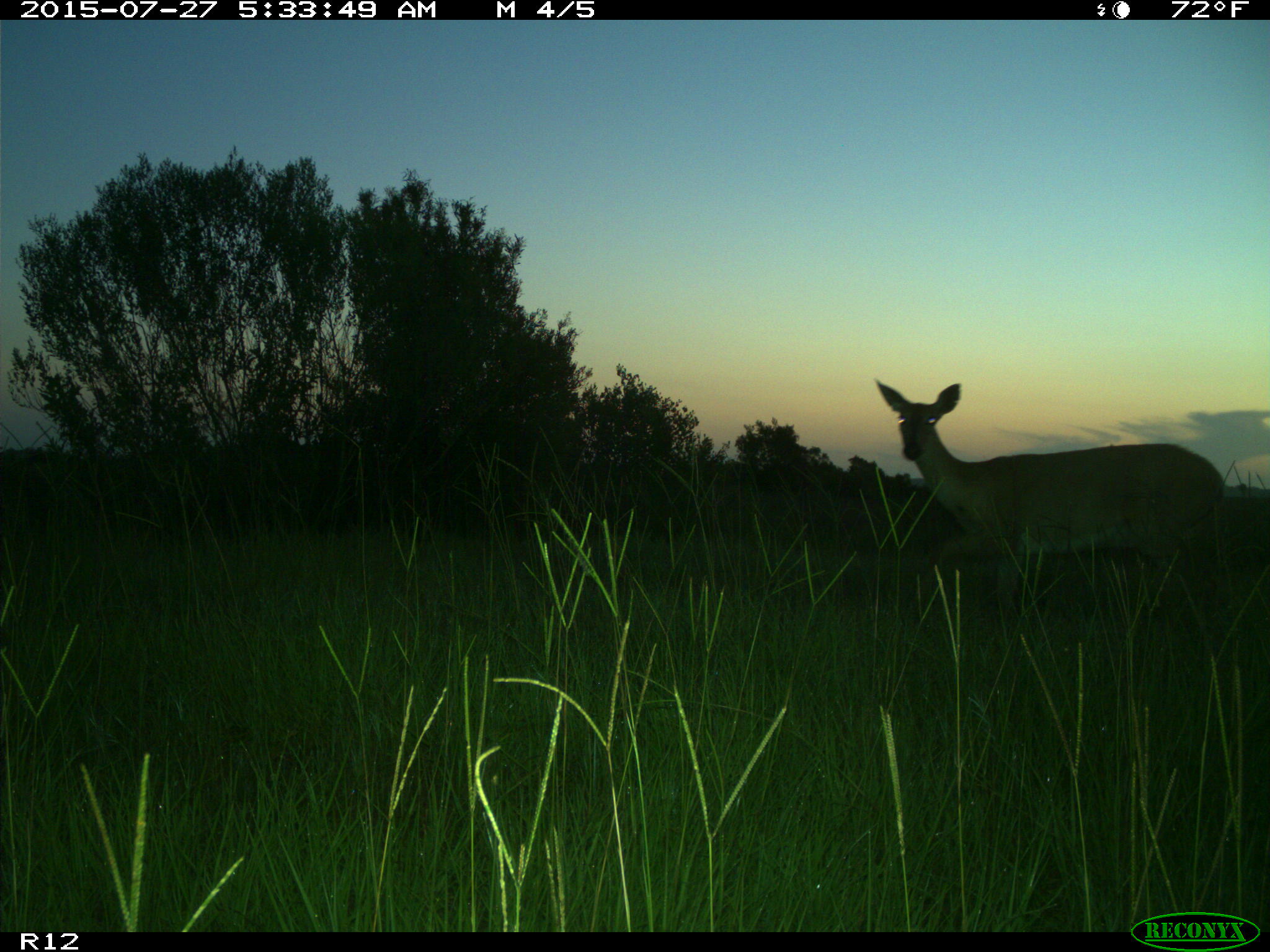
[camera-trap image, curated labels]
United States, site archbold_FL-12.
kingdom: Animalia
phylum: Chordata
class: Mammalia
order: Artiodactyla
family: Cervidae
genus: Odocoileus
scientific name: Odocoileus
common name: deer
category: unidentified deer